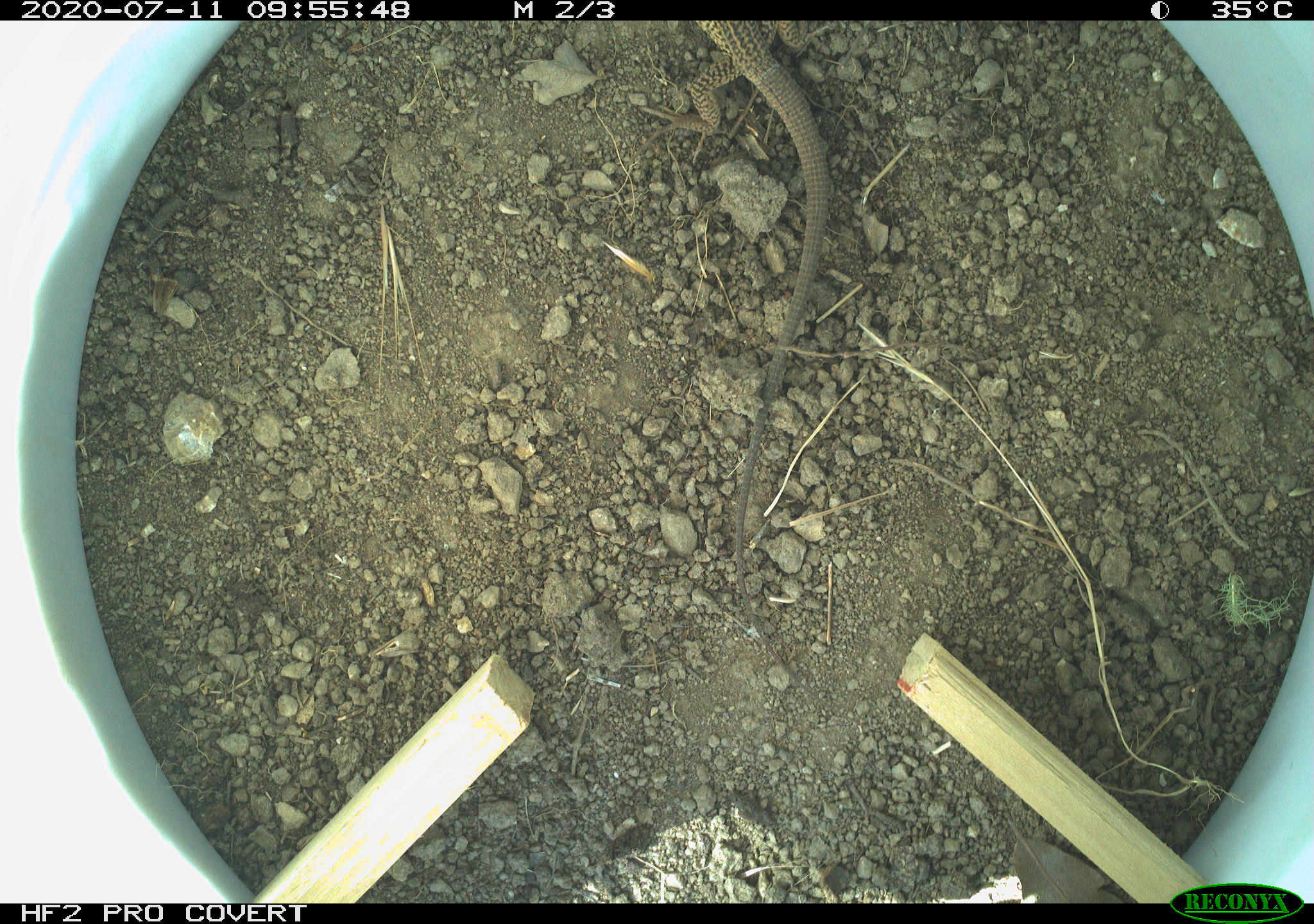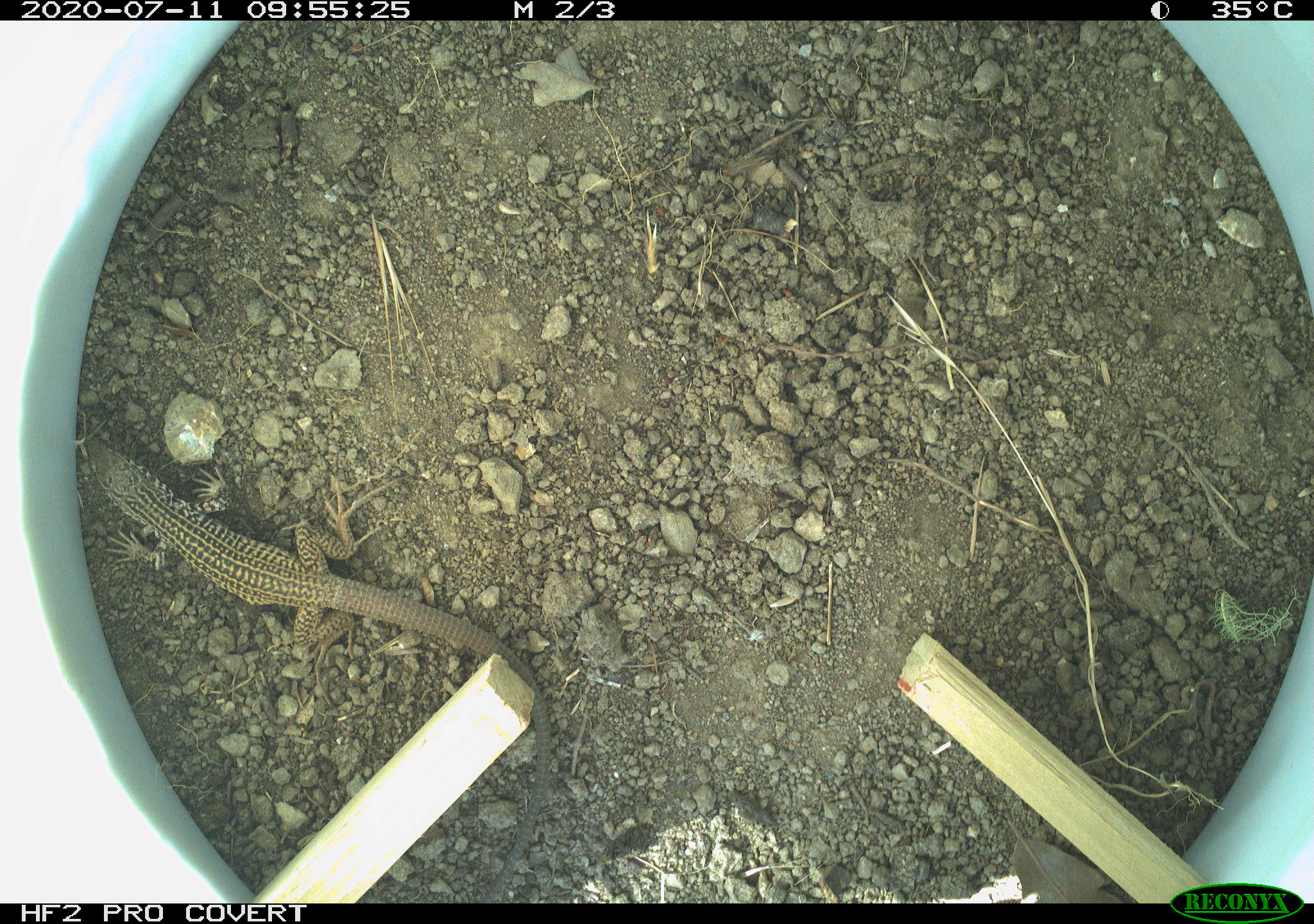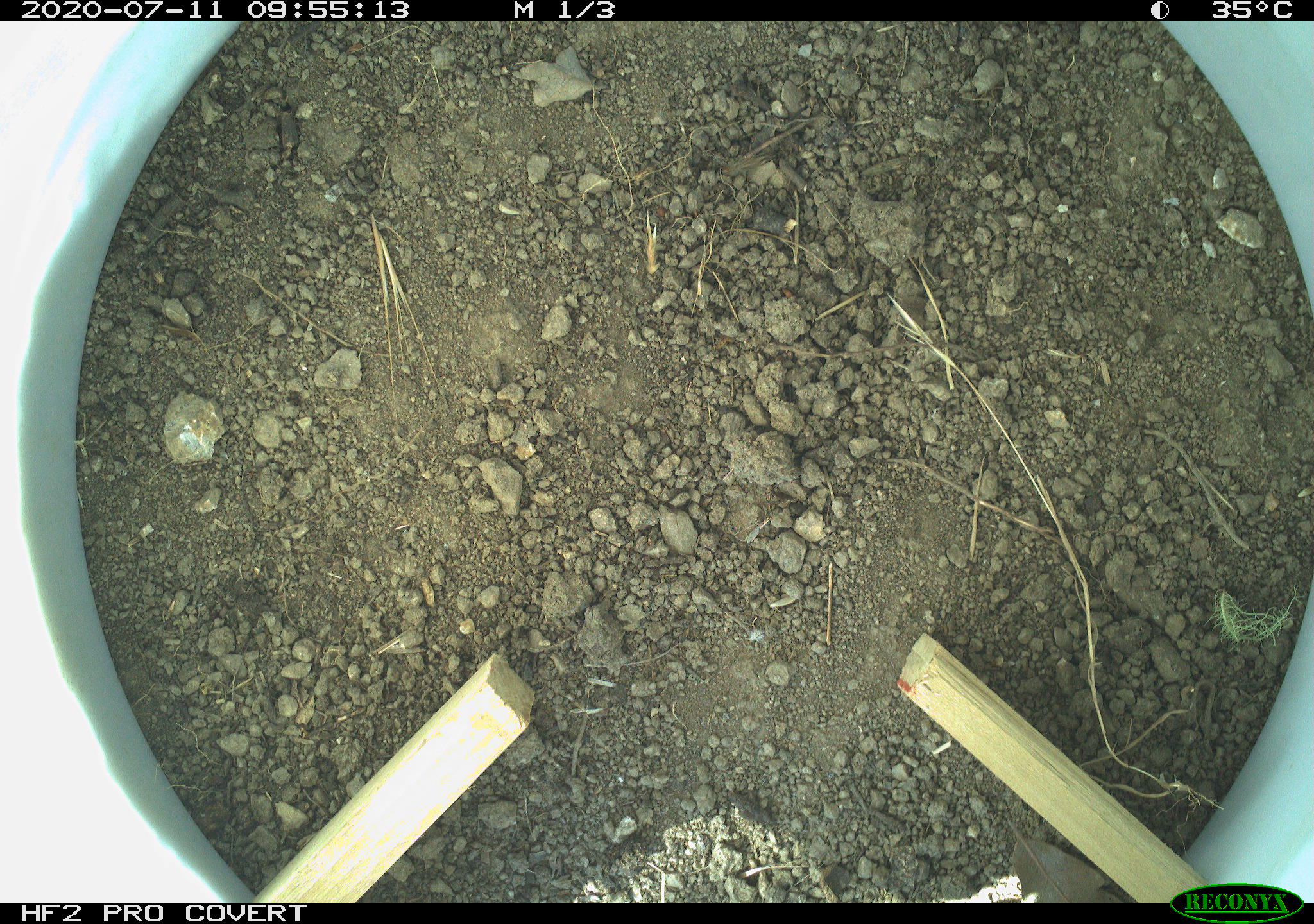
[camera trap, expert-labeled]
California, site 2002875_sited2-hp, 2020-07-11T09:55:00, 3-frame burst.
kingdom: Animalia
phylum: Chordata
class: Reptilia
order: Squamata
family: Teiidae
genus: Aspidoscelis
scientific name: Aspidoscelis tigris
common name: western whiptail